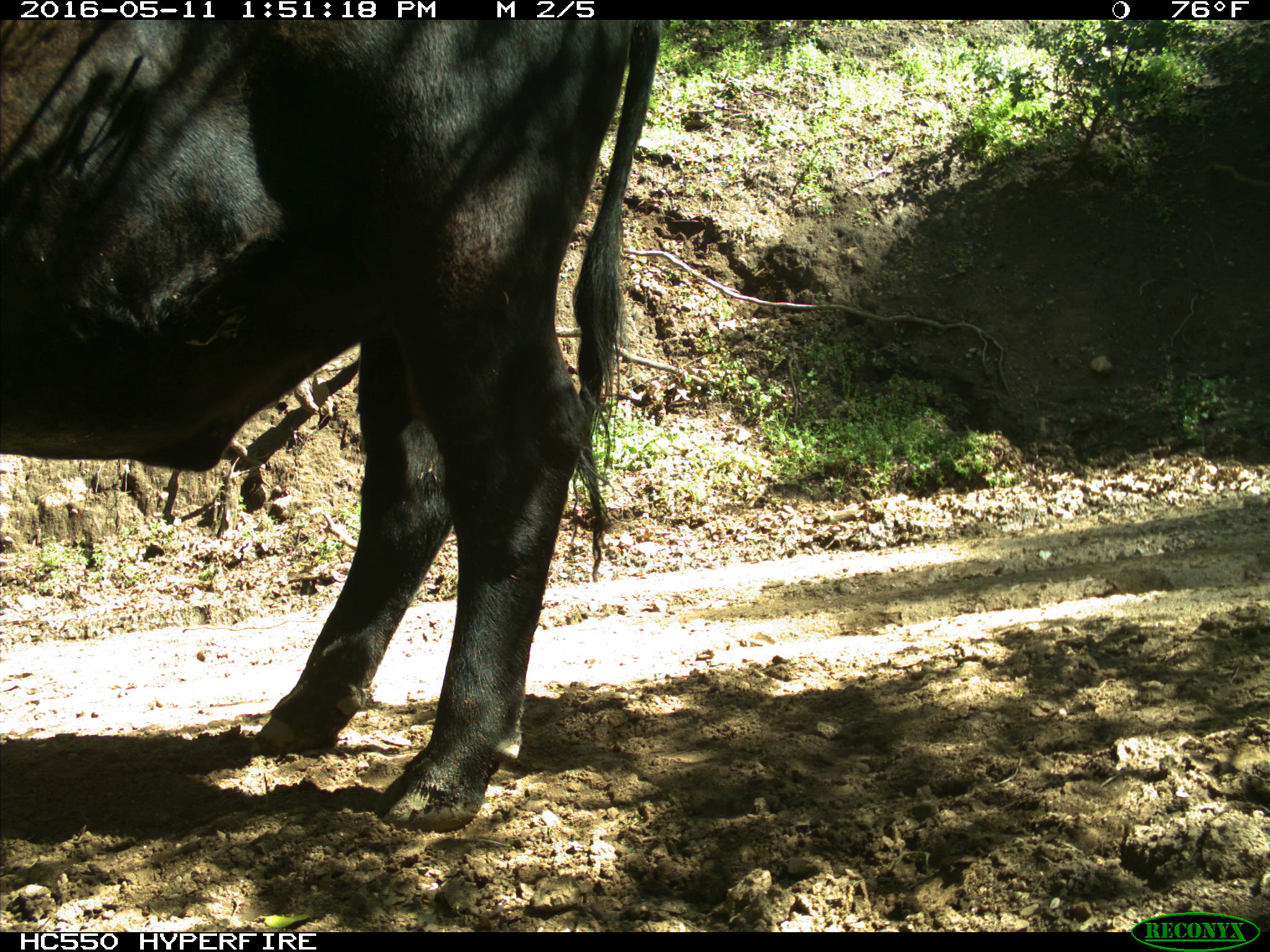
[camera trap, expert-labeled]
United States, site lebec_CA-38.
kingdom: Animalia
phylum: Chordata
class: Mammalia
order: Artiodactyla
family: Bovidae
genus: Bos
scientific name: Bos taurus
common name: domestic cow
Bos taurus (domestic cow).